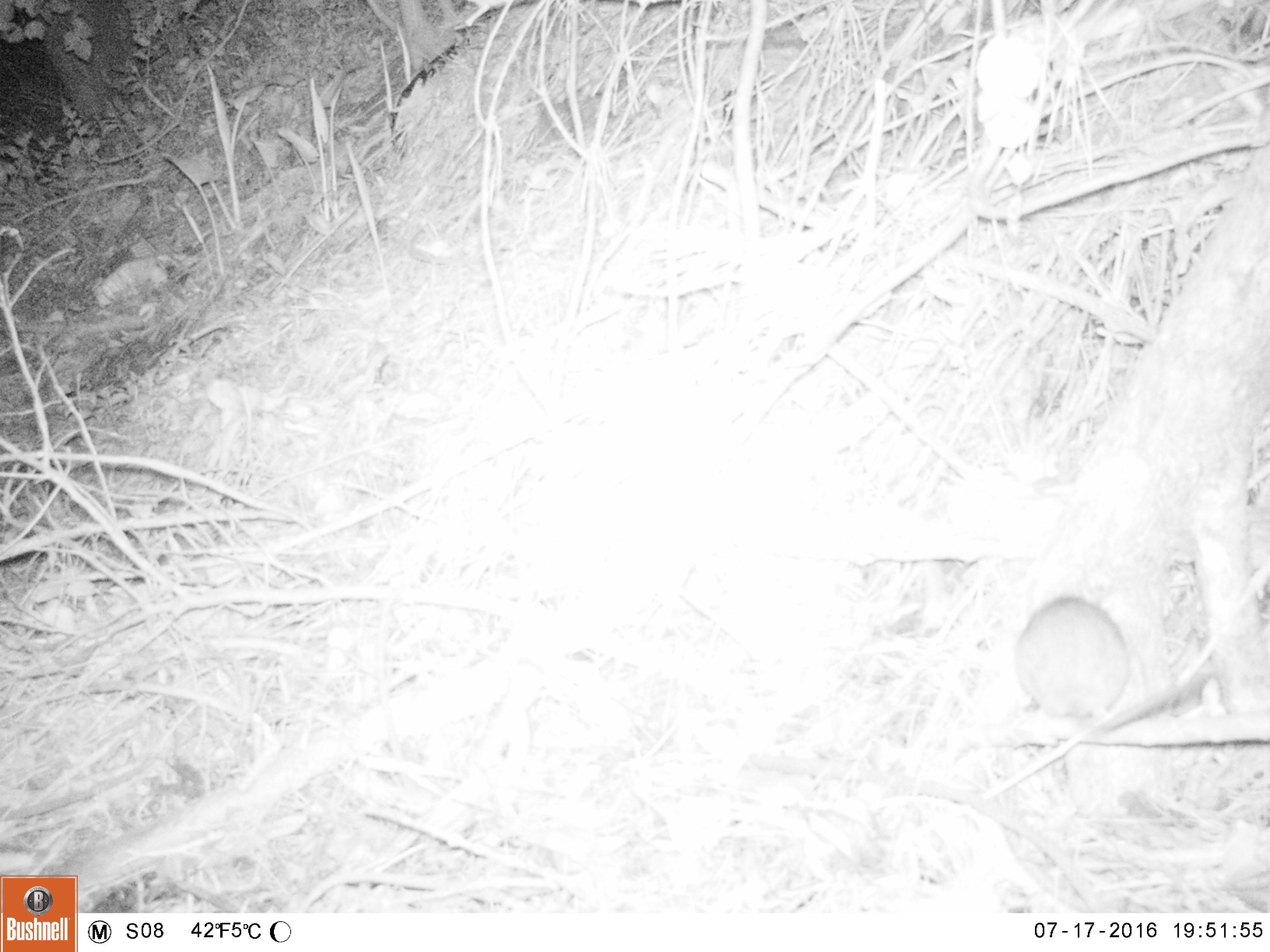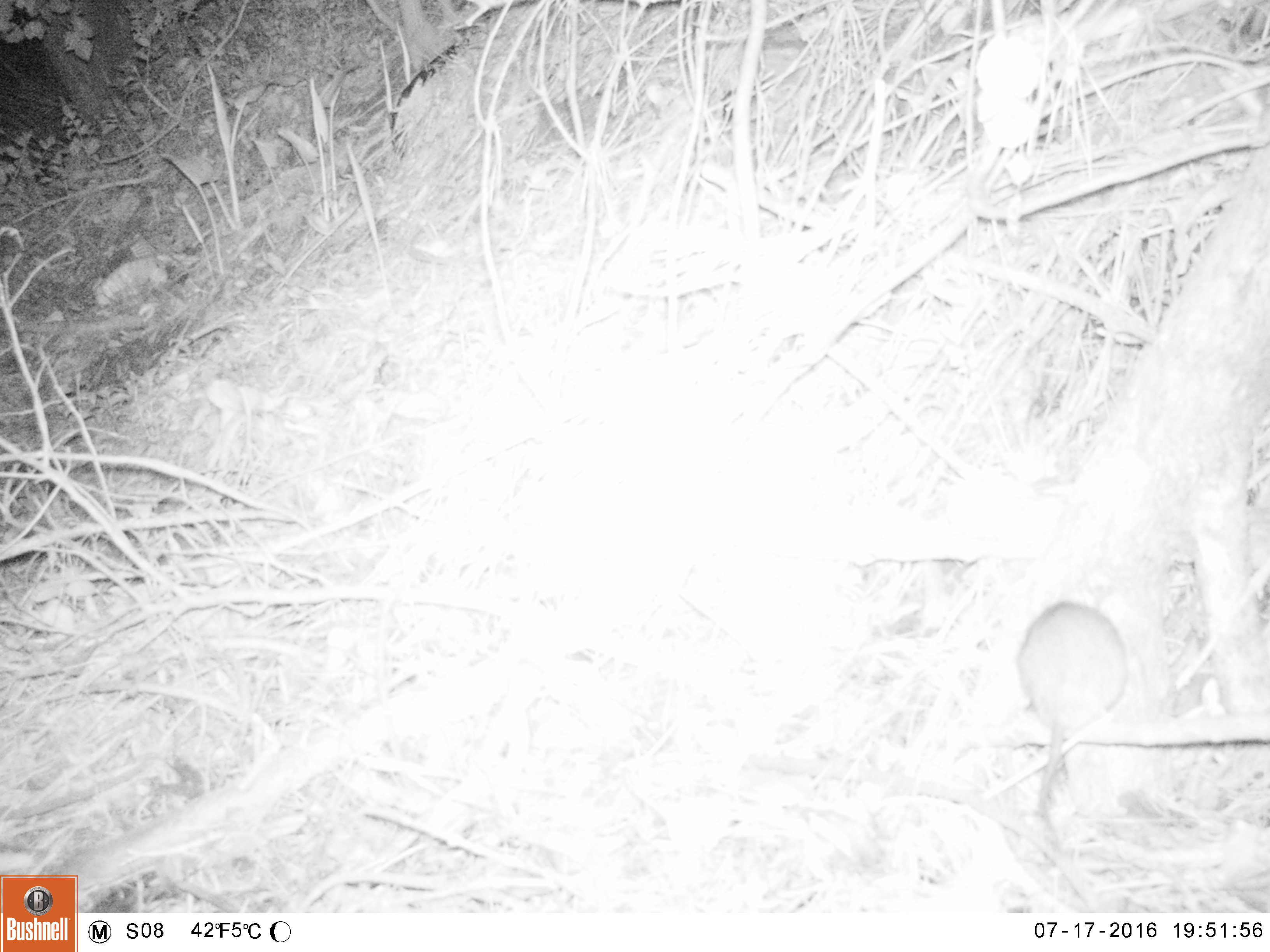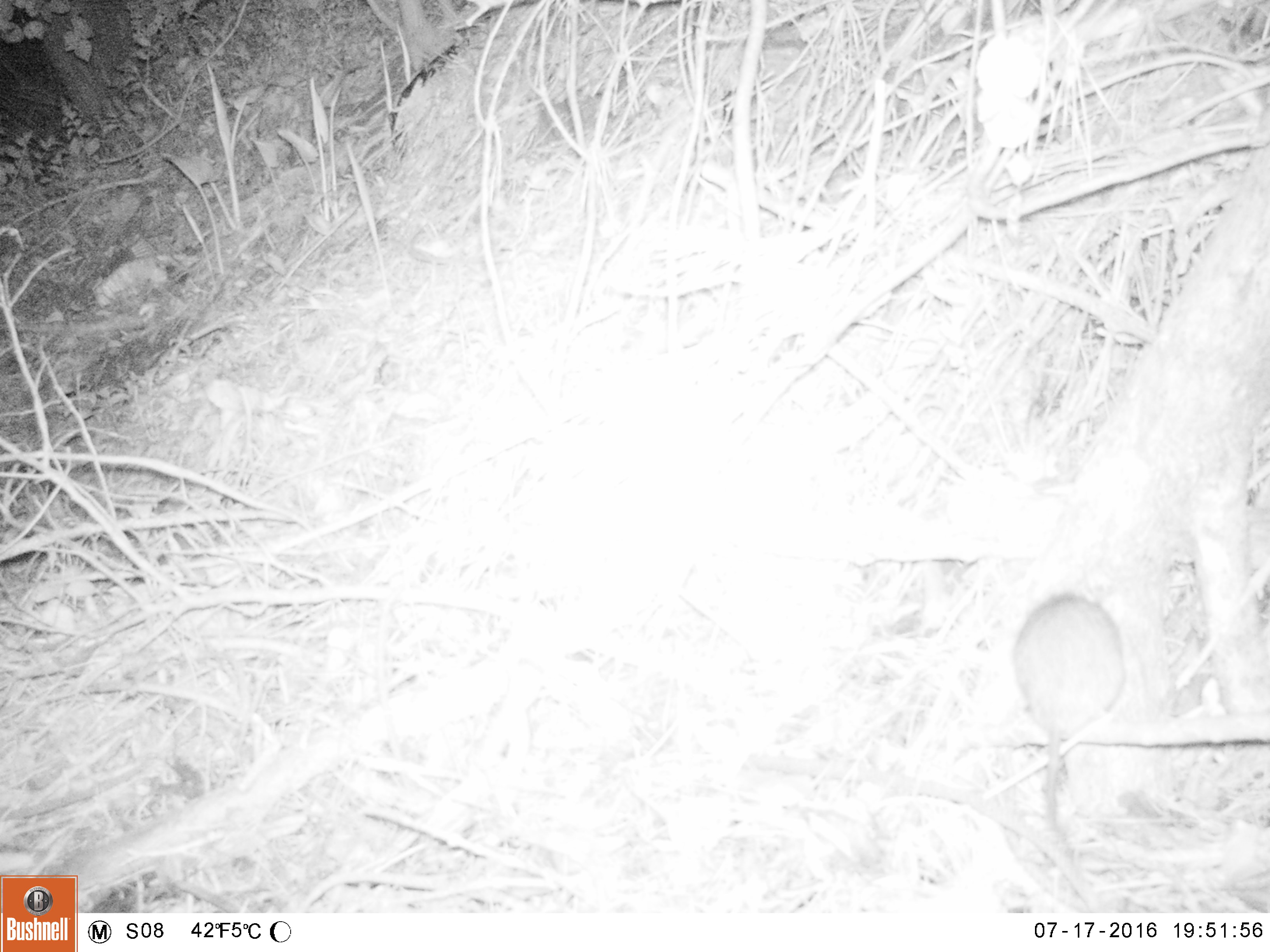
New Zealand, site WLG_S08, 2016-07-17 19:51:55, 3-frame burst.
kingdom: Animalia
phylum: Chordata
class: Mammalia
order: Rodentia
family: Muridae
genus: Rattus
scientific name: Rattus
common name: rat